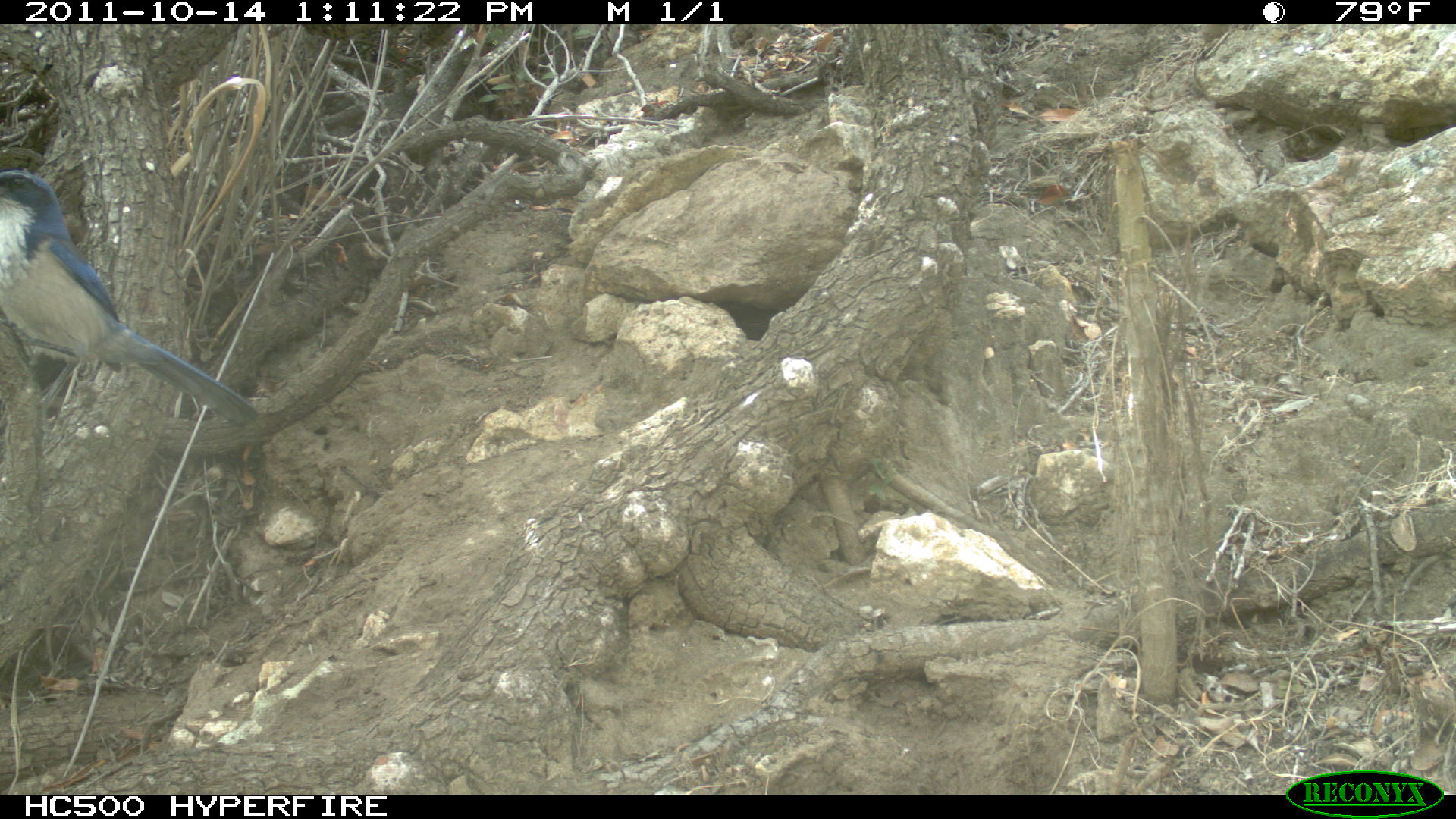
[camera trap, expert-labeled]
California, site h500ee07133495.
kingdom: Animalia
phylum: Chordata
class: Aves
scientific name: Aves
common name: bird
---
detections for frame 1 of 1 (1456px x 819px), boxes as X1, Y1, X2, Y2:
bird: 0, 169, 257, 435